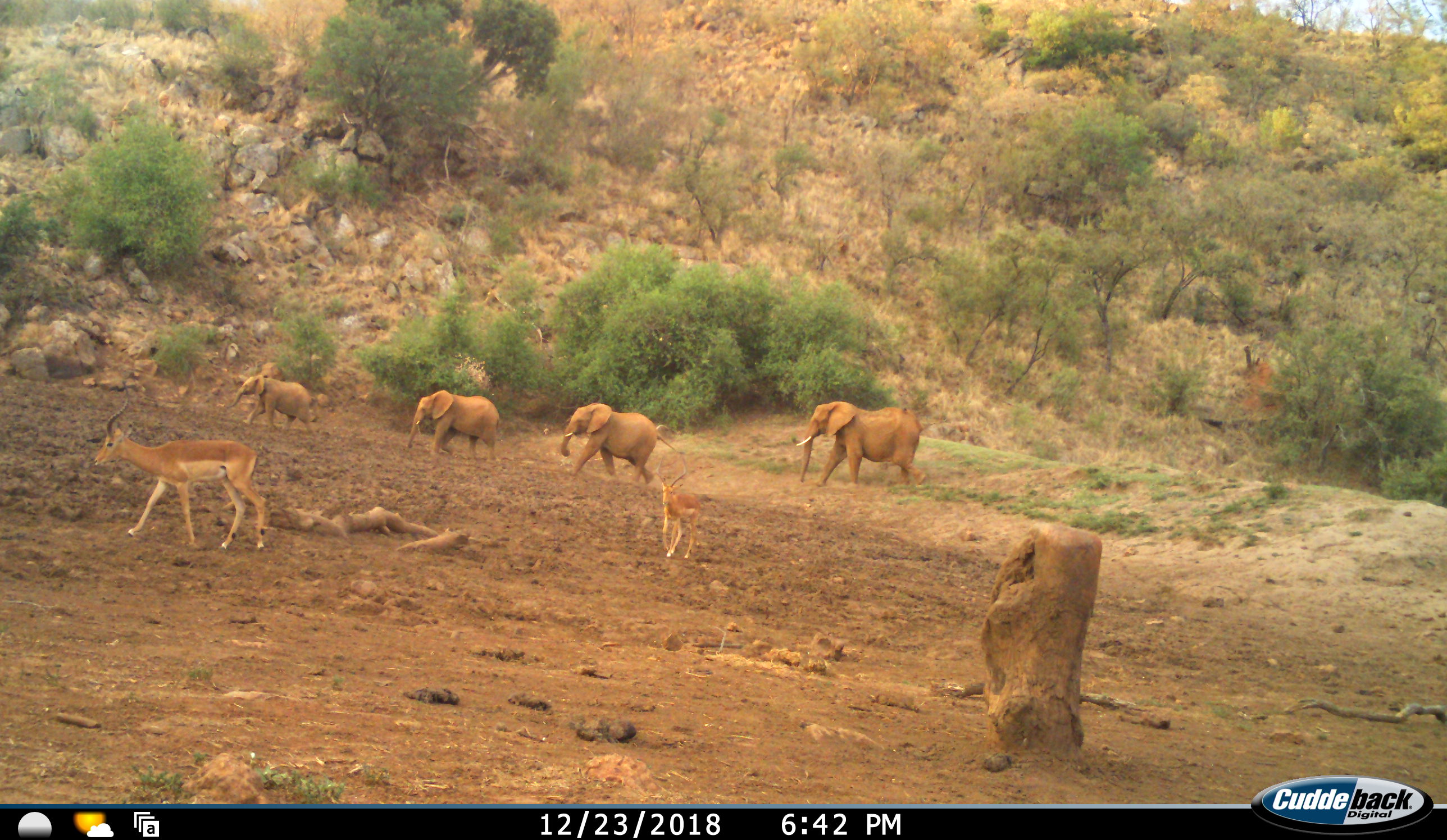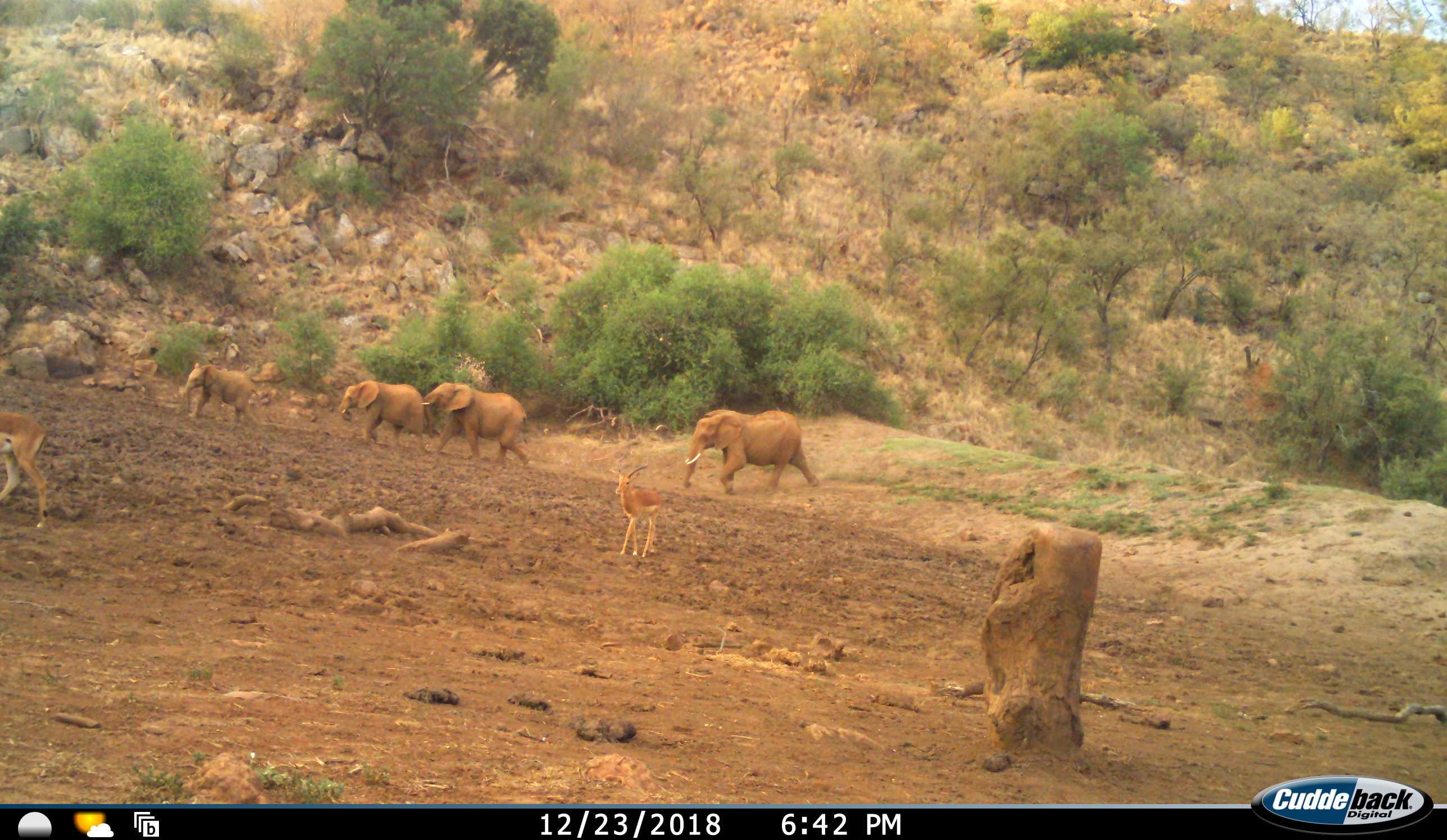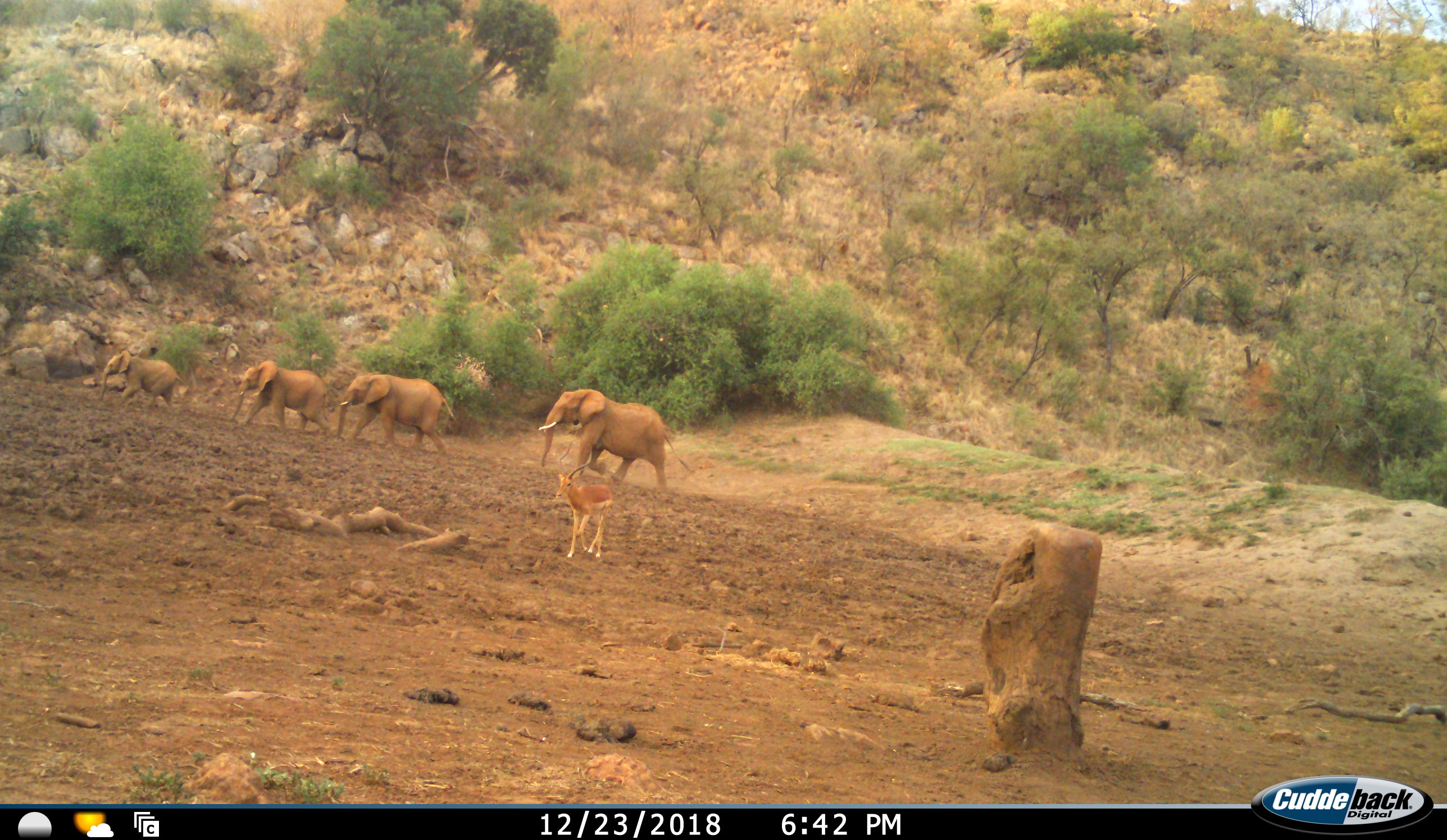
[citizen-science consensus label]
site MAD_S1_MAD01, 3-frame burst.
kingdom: Animalia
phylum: Chordata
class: Mammalia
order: Proboscidea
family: Elephantidae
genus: Loxodonta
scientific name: Loxodonta africana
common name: african bush elephant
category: elephant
Elephant (african bush elephant) (Loxodonta africana), count 4. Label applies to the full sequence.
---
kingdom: Animalia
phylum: Chordata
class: Mammalia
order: Artiodactyla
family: Bovidae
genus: Aepyceros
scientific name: Aepyceros melampus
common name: impala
Impala (Aepyceros melampus), count 2. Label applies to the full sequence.